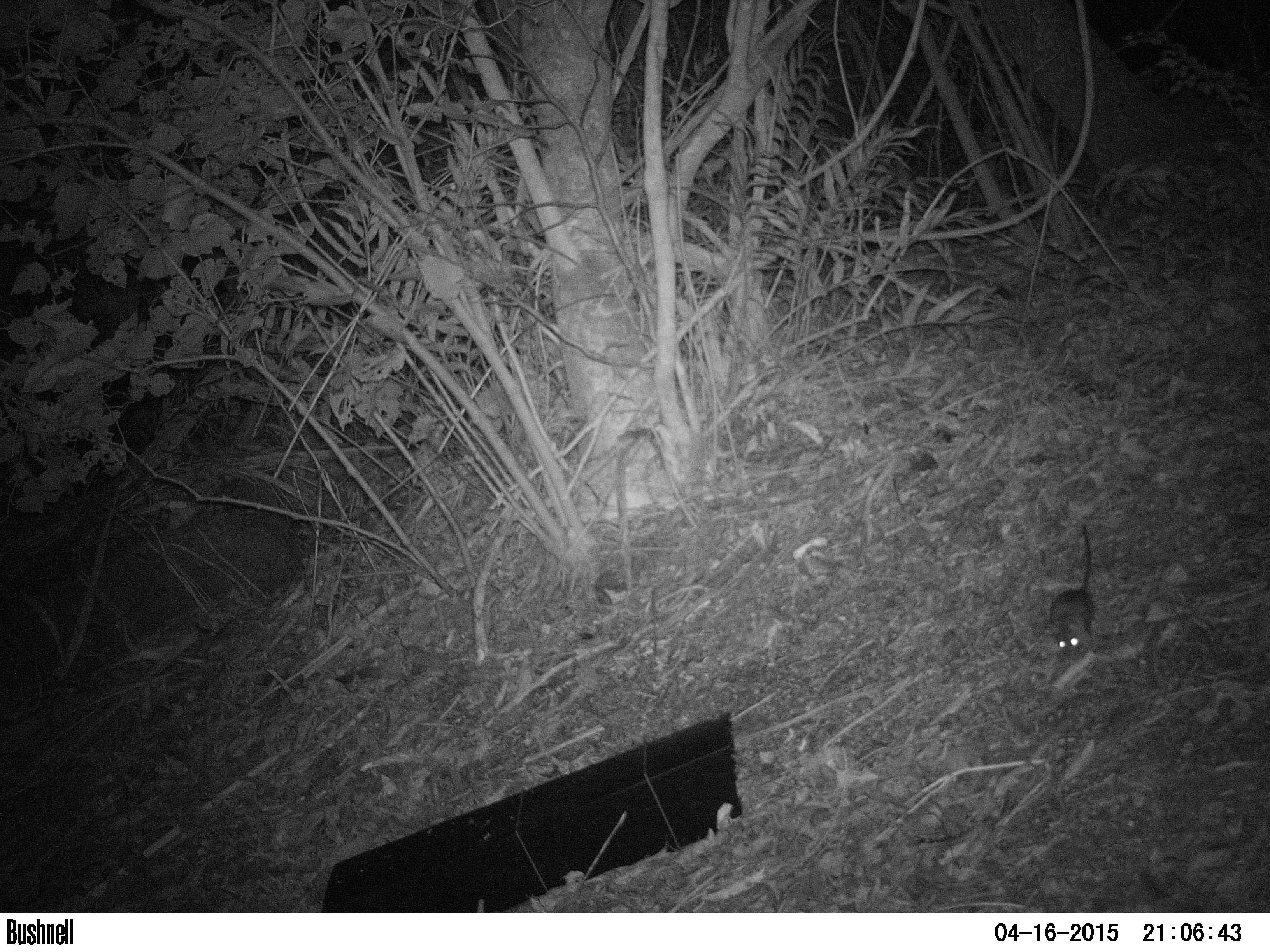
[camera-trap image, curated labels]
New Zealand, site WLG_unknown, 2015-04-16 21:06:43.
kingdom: Animalia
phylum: Chordata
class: Mammalia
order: Rodentia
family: Muridae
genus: Rattus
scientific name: Rattus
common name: rat